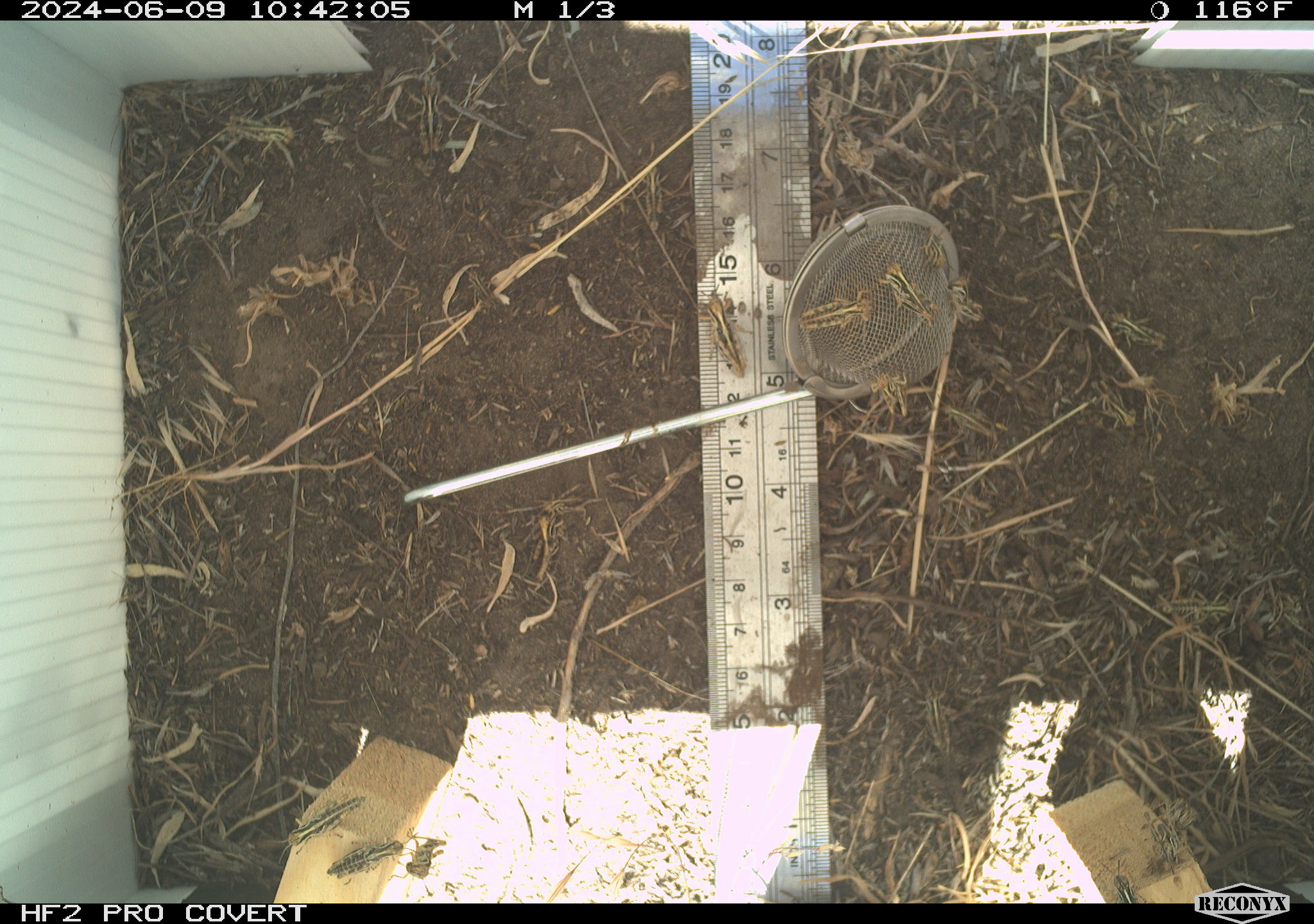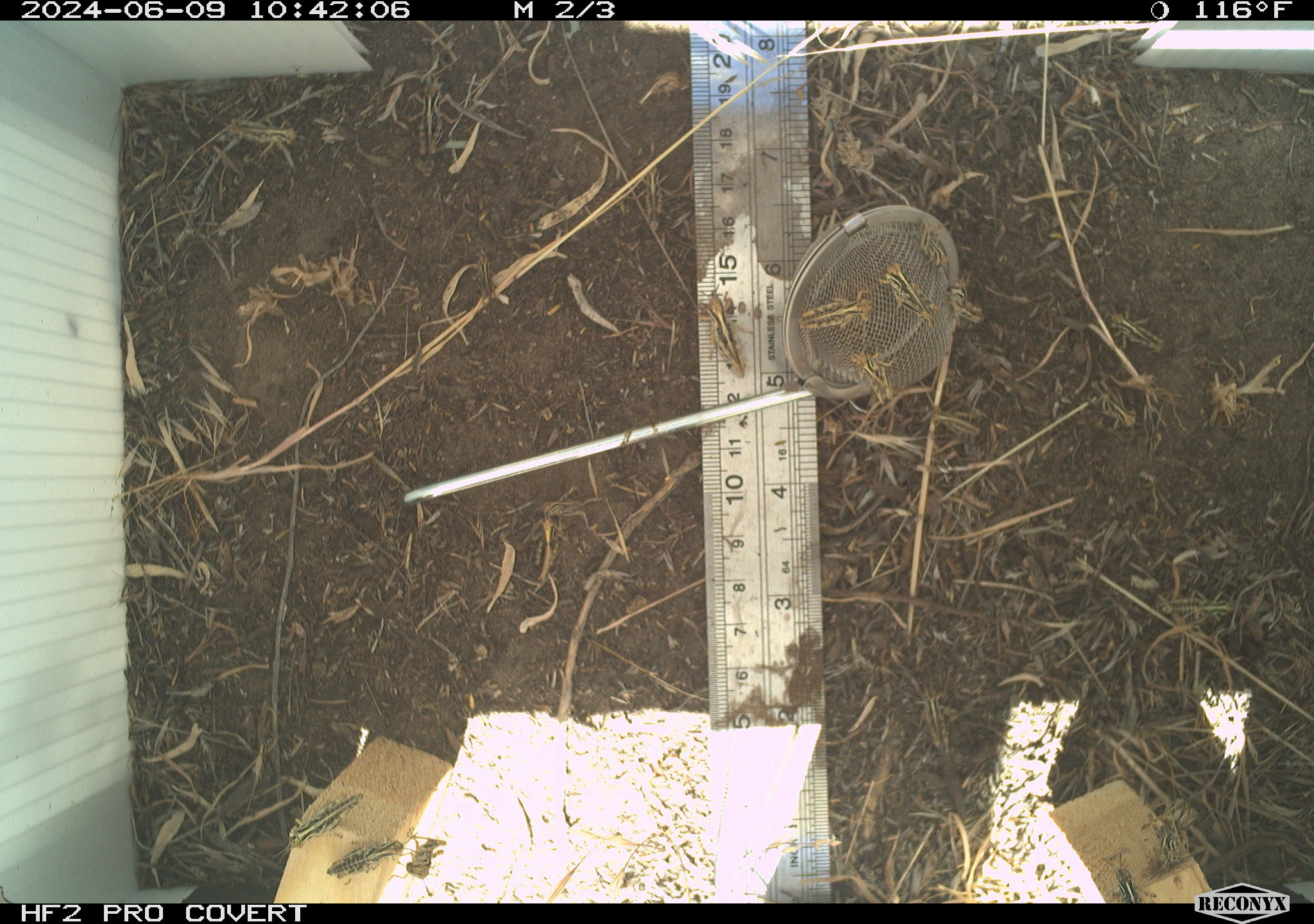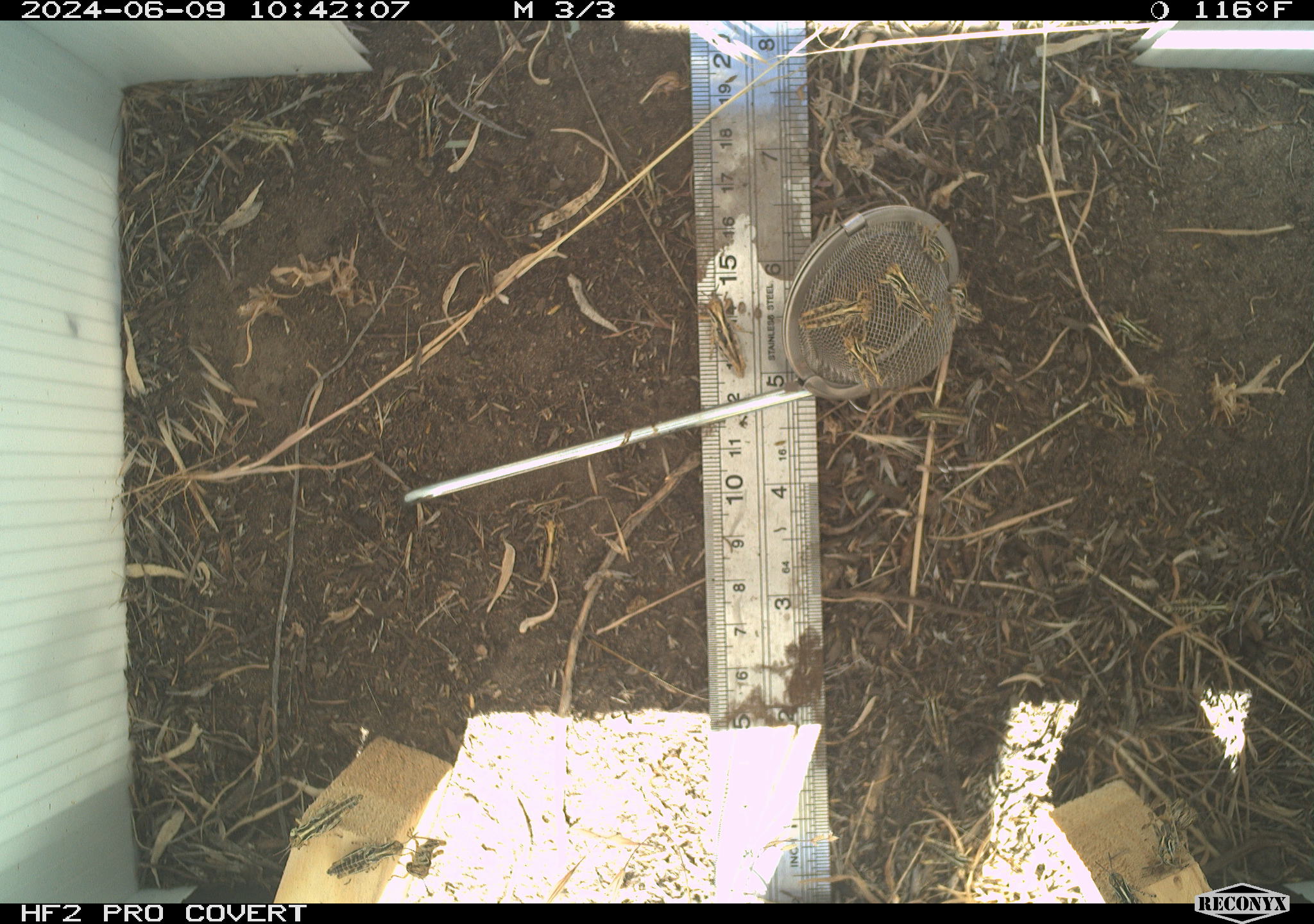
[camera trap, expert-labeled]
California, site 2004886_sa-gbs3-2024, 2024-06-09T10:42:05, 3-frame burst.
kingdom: Animalia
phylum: Arthropoda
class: Insecta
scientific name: Insecta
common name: insect